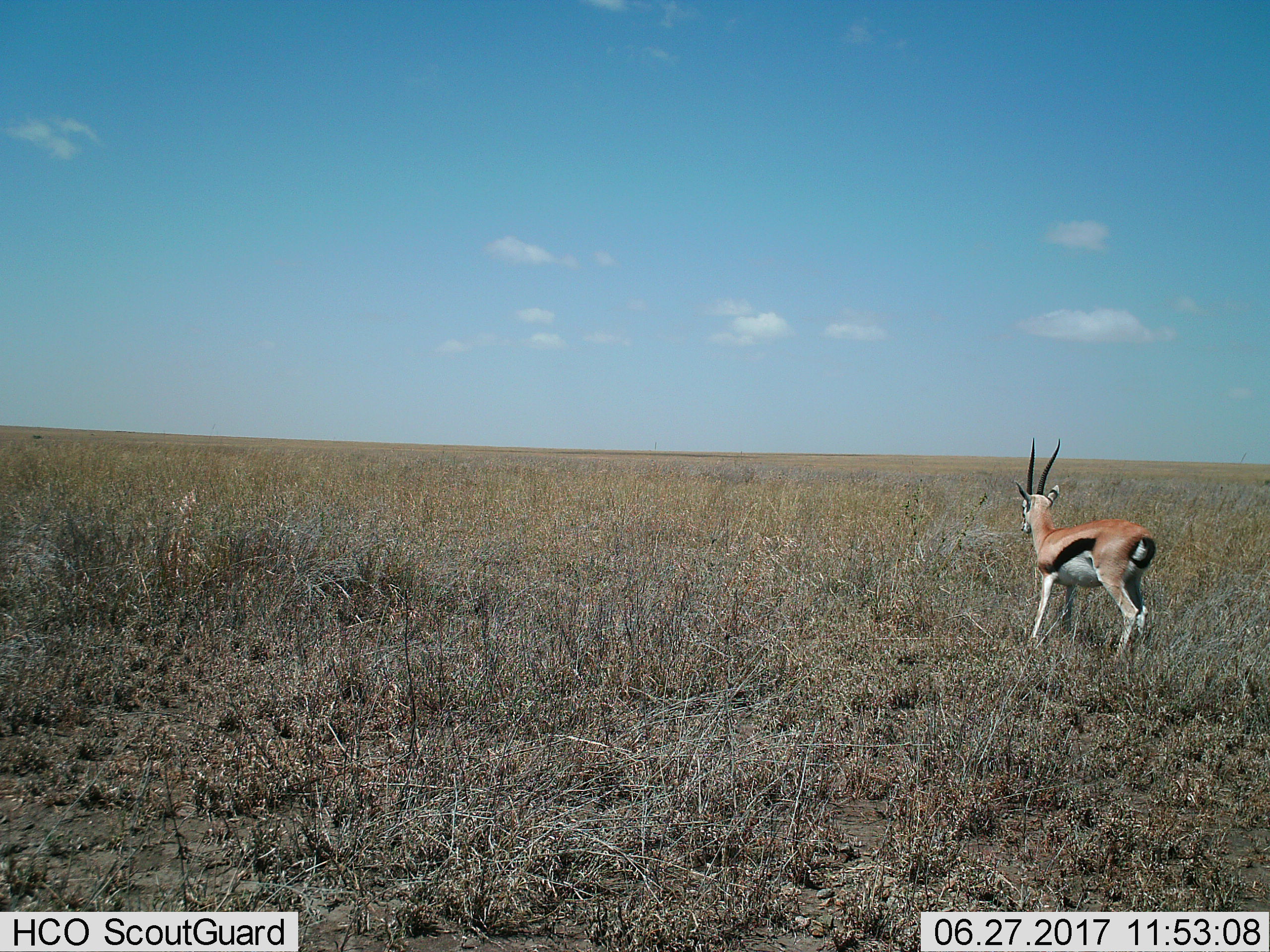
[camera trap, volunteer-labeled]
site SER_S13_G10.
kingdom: Animalia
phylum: Chordata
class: Mammalia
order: Artiodactyla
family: Bovidae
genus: Eudorcas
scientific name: Eudorcas thomsonii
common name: thomson's gazelle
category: gazellethomsons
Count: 1.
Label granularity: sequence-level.